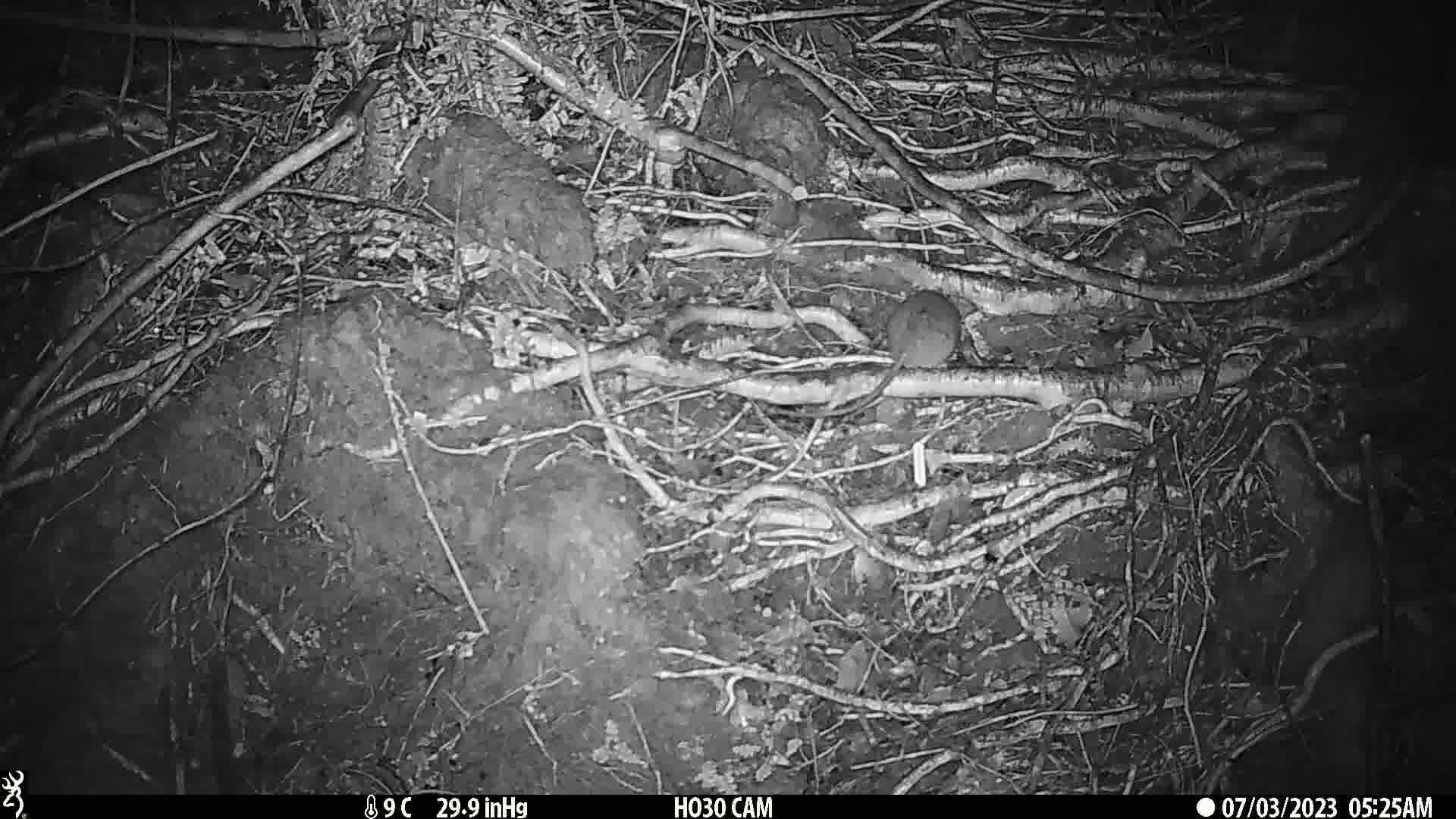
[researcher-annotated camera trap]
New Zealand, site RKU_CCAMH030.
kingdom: Animalia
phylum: Chordata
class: Mammalia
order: Rodentia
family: Muridae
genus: Rattus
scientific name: Rattus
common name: rat